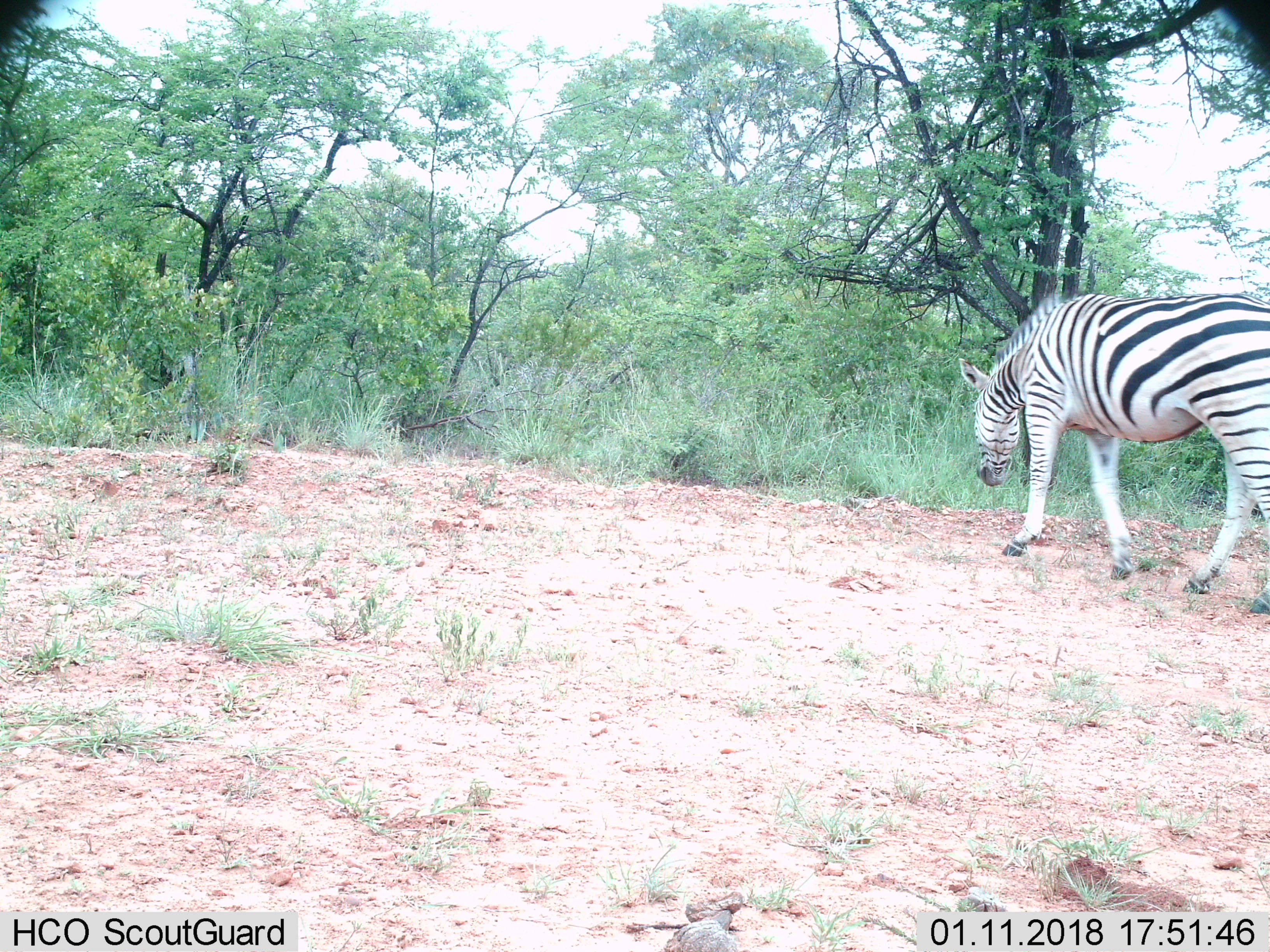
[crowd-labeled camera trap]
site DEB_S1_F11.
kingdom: Animalia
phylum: Chordata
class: Mammalia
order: Perissodactyla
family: Equidae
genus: Equus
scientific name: Equus quagga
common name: plains zebra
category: zebraplains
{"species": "zebraplains (plains zebra) (Equus quagga)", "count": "1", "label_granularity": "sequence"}